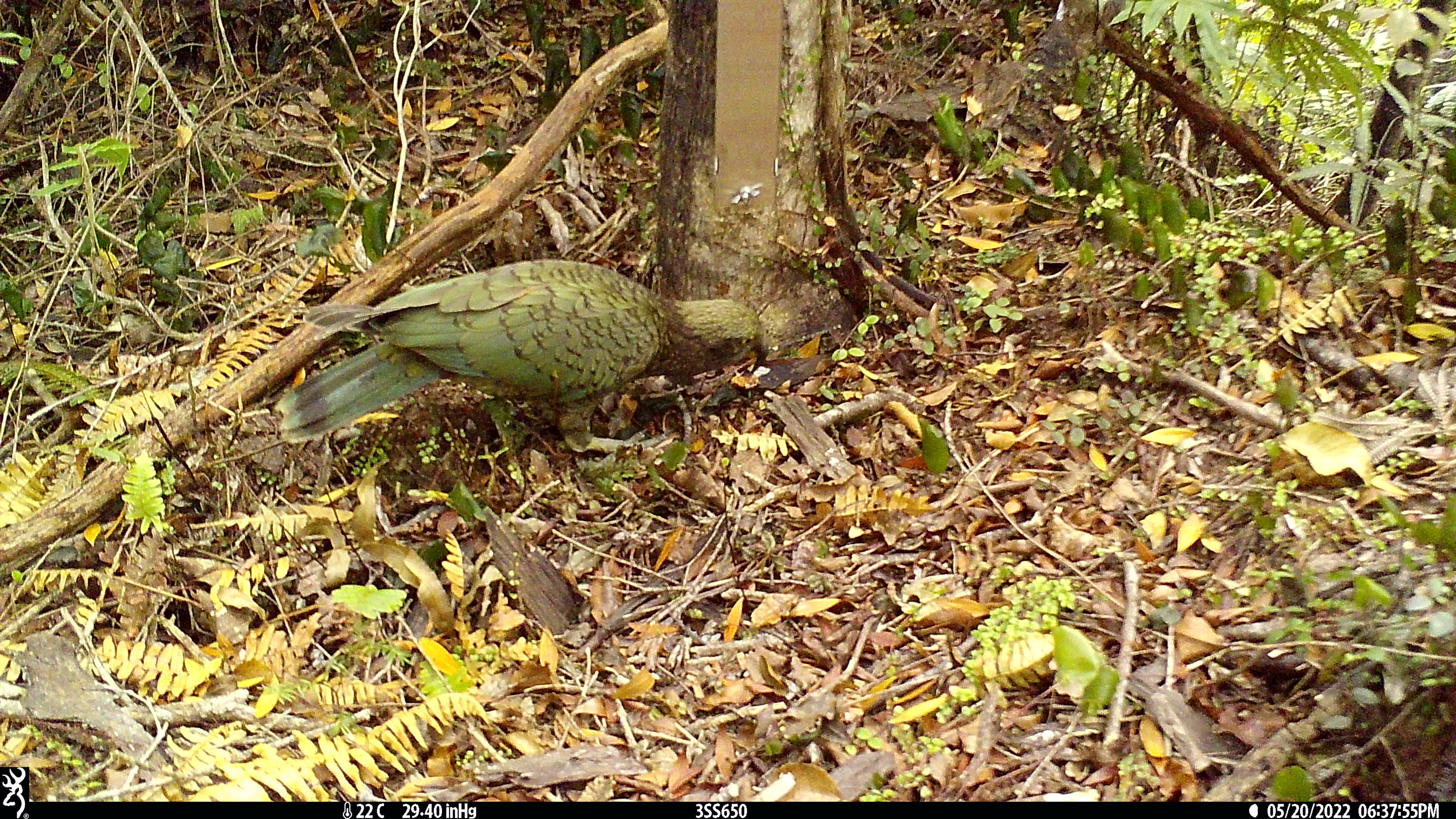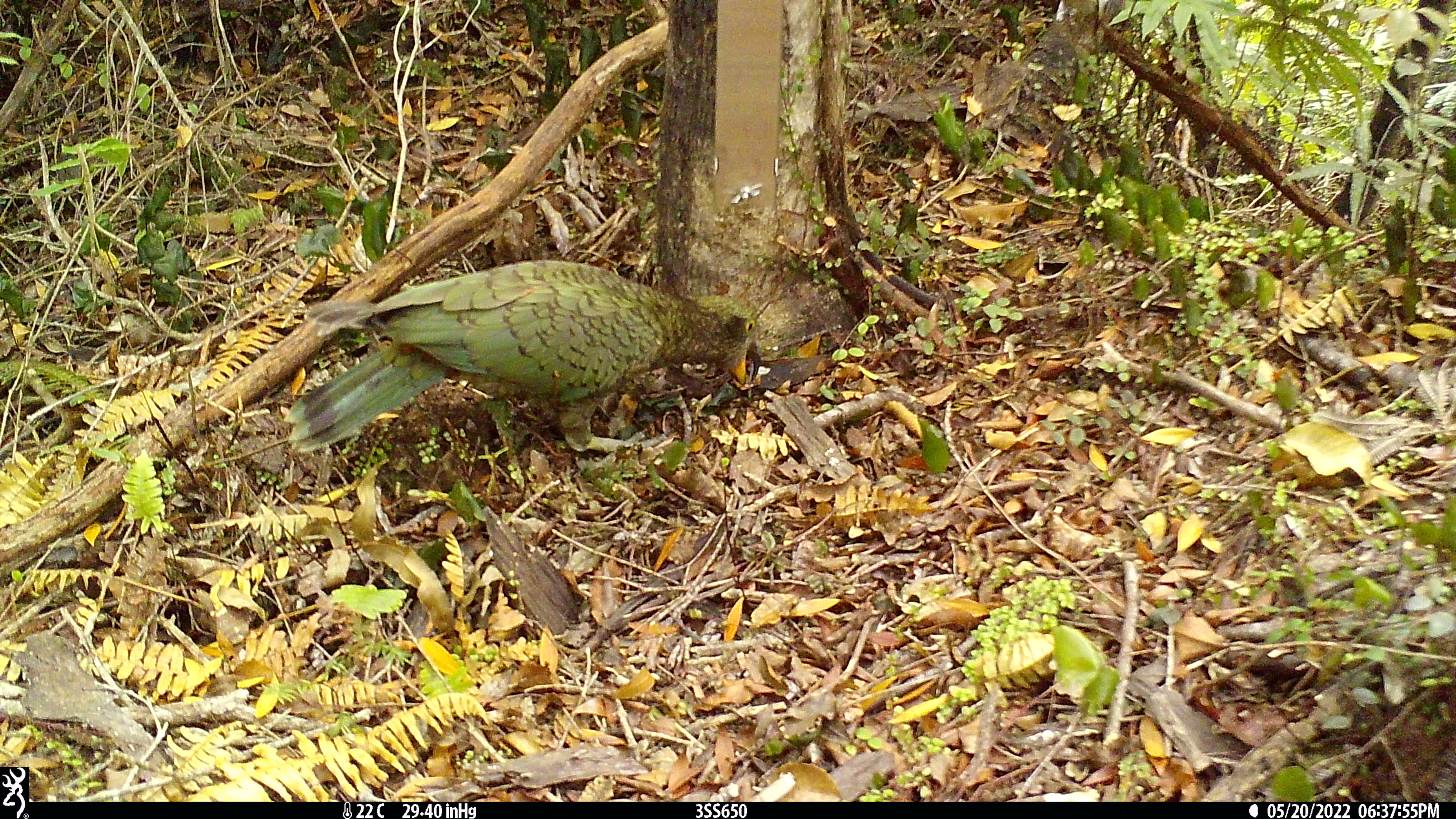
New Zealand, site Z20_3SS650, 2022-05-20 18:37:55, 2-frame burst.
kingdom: Animalia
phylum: Chordata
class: Aves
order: Psittaciformes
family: Strigopidae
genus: Nestor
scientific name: Nestor notabilis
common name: kea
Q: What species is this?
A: Kea (Nestor notabilis).